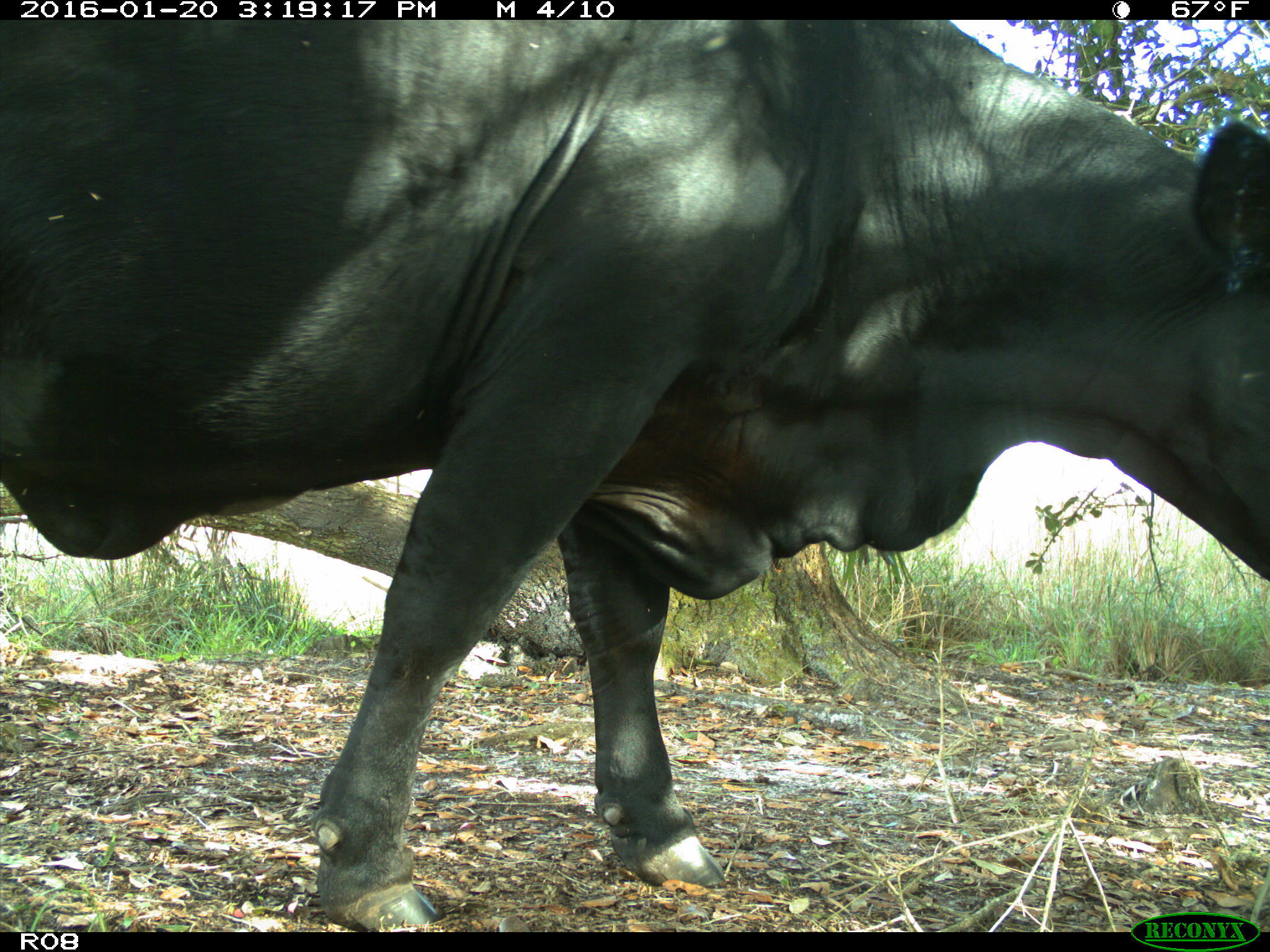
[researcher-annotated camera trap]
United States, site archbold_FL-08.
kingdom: Animalia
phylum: Chordata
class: Mammalia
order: Artiodactyla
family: Bovidae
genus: Bos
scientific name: Bos taurus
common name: domestic cow